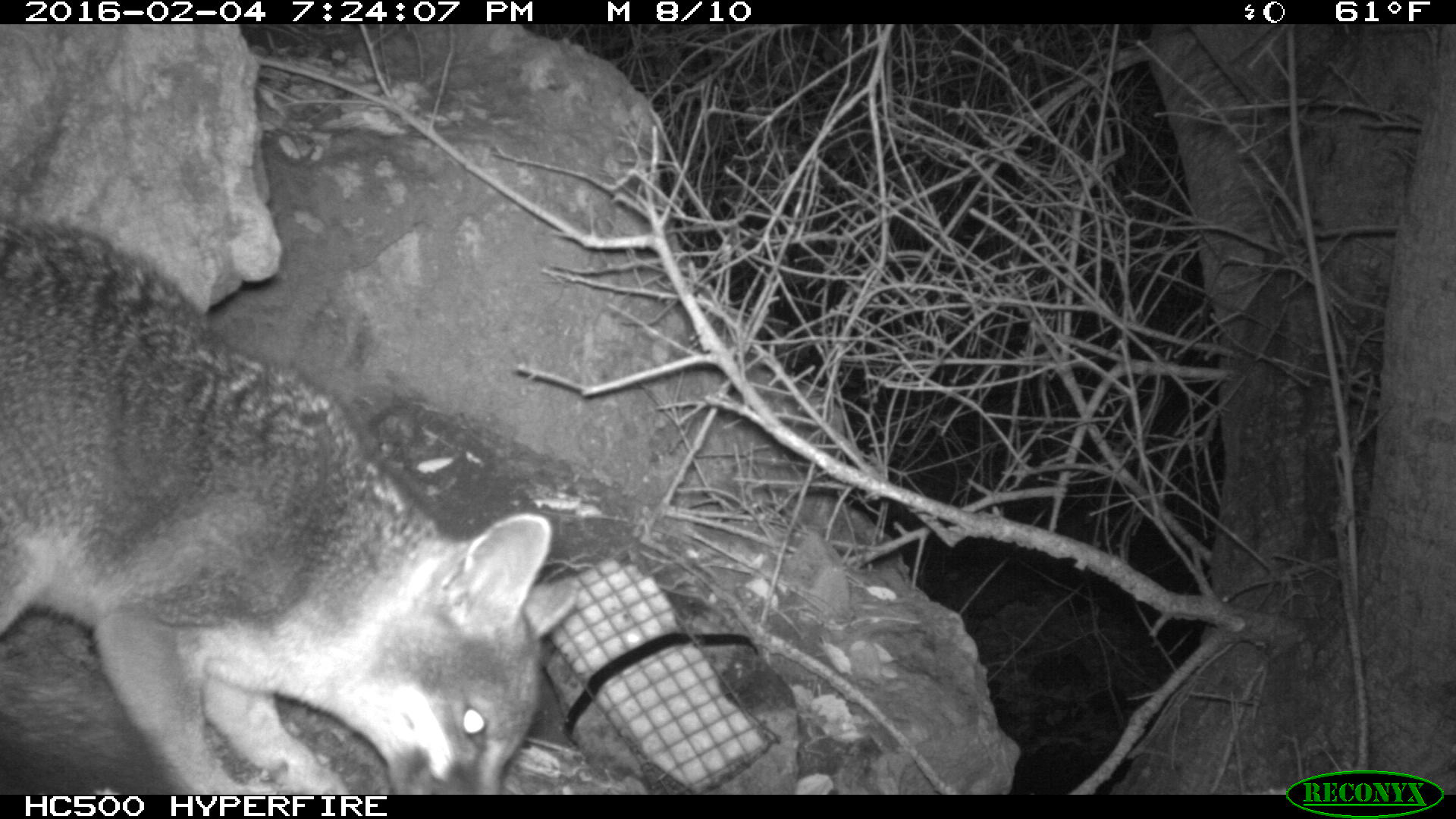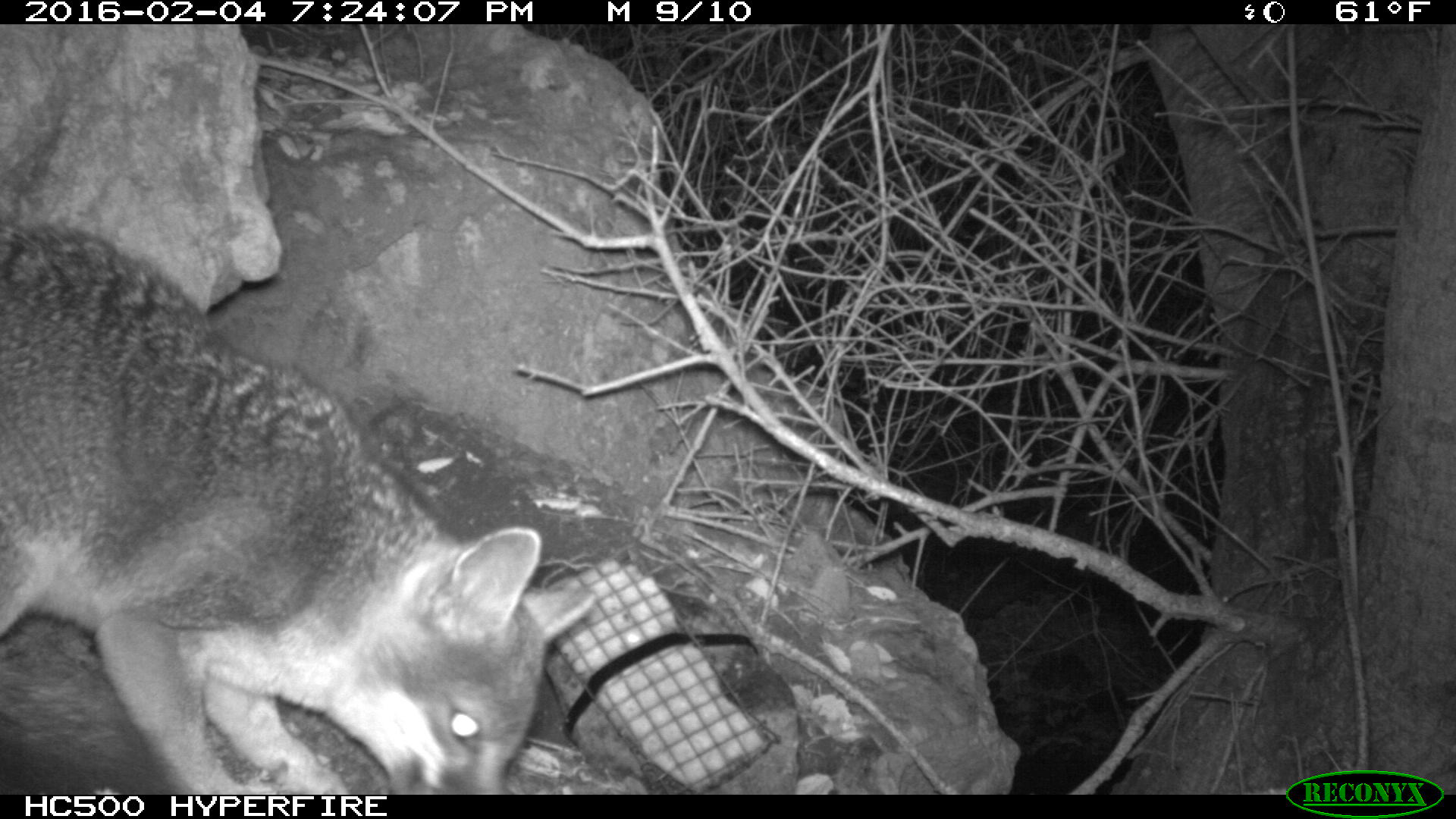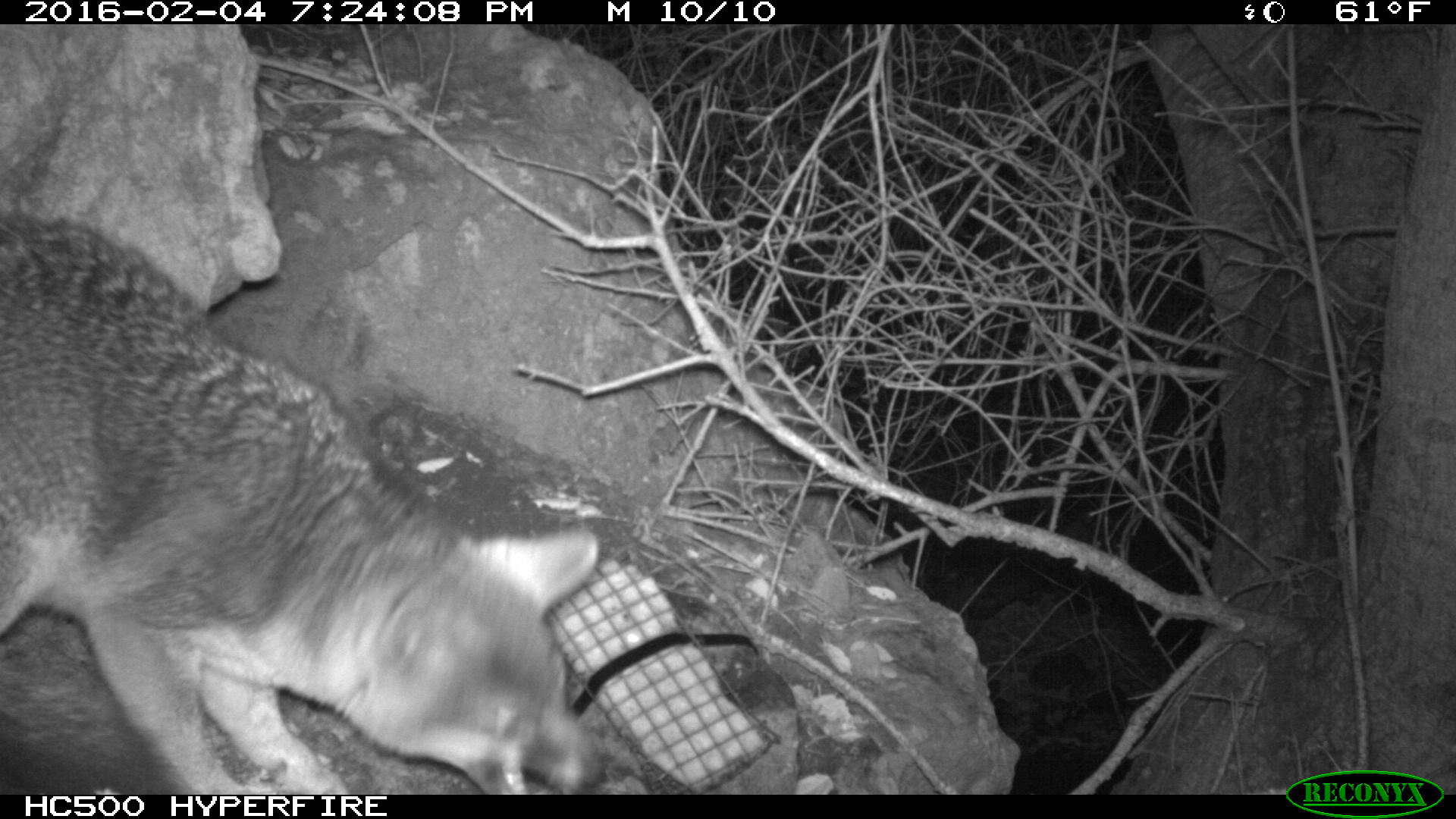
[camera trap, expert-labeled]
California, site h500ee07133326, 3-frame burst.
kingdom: Animalia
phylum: Chordata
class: Mammalia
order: Carnivora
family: Canidae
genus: Urocyon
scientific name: Urocyon littoralis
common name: island fox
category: fox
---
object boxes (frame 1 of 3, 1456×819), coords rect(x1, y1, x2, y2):
fox: rect(0, 214, 576, 794)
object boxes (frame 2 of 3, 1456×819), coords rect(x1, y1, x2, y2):
fox: rect(0, 218, 596, 794)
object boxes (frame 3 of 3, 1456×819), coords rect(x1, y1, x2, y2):
fox: rect(0, 215, 597, 795)